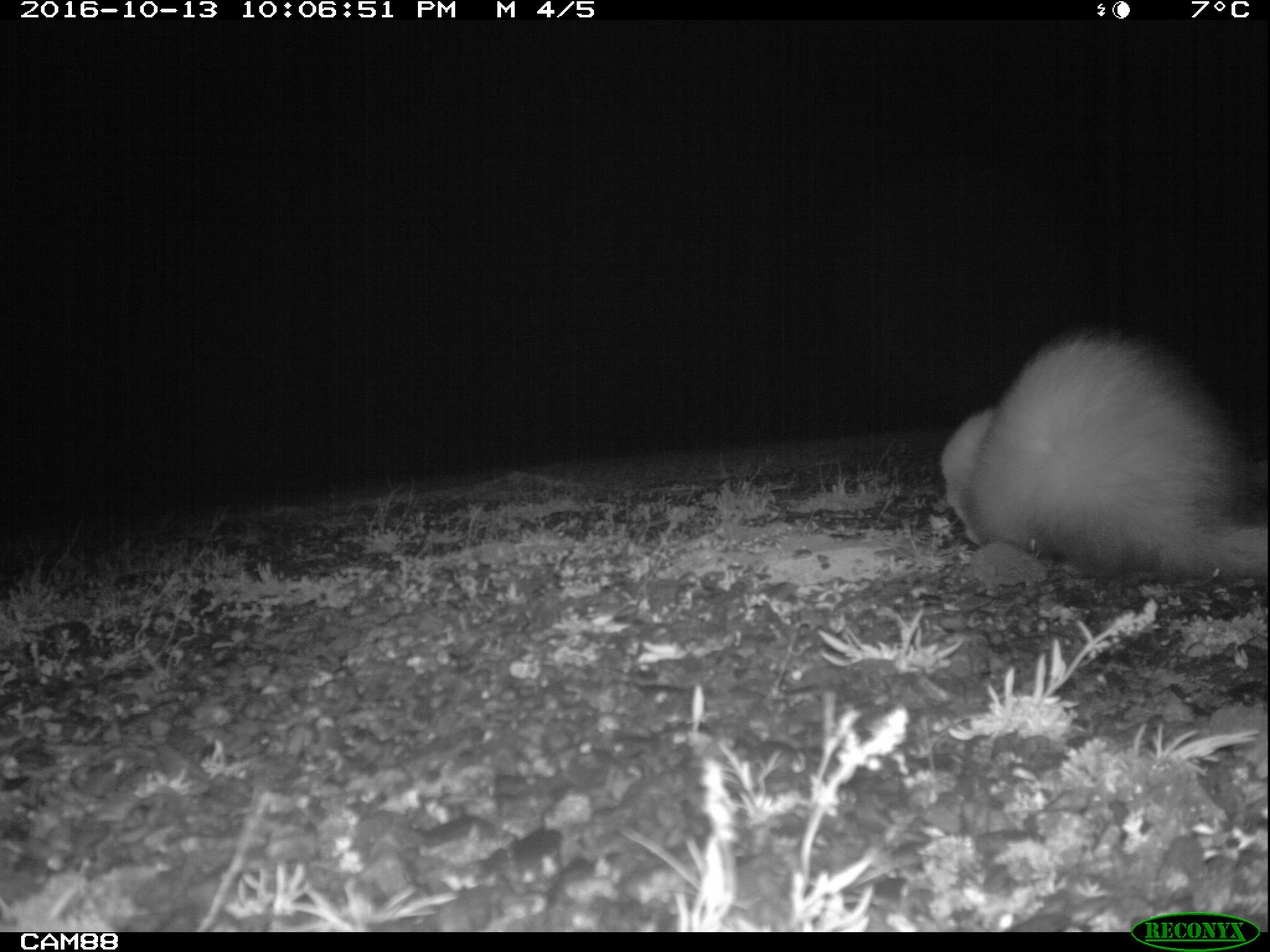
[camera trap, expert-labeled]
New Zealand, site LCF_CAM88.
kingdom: Animalia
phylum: Chordata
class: Mammalia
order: Carnivora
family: Mustelidae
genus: Mustela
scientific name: Mustela furo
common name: ferret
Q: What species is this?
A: Ferret (Mustela furo).